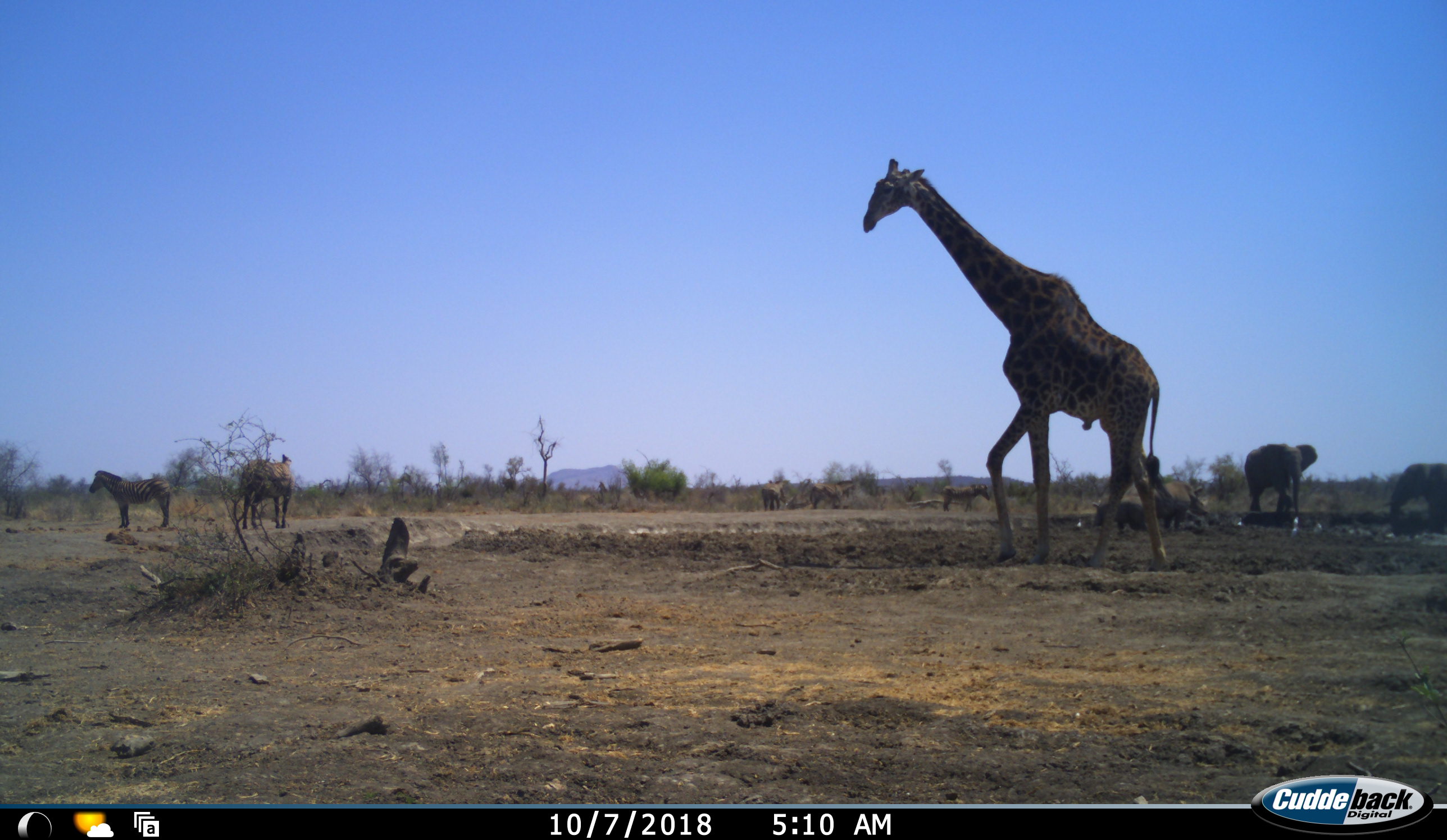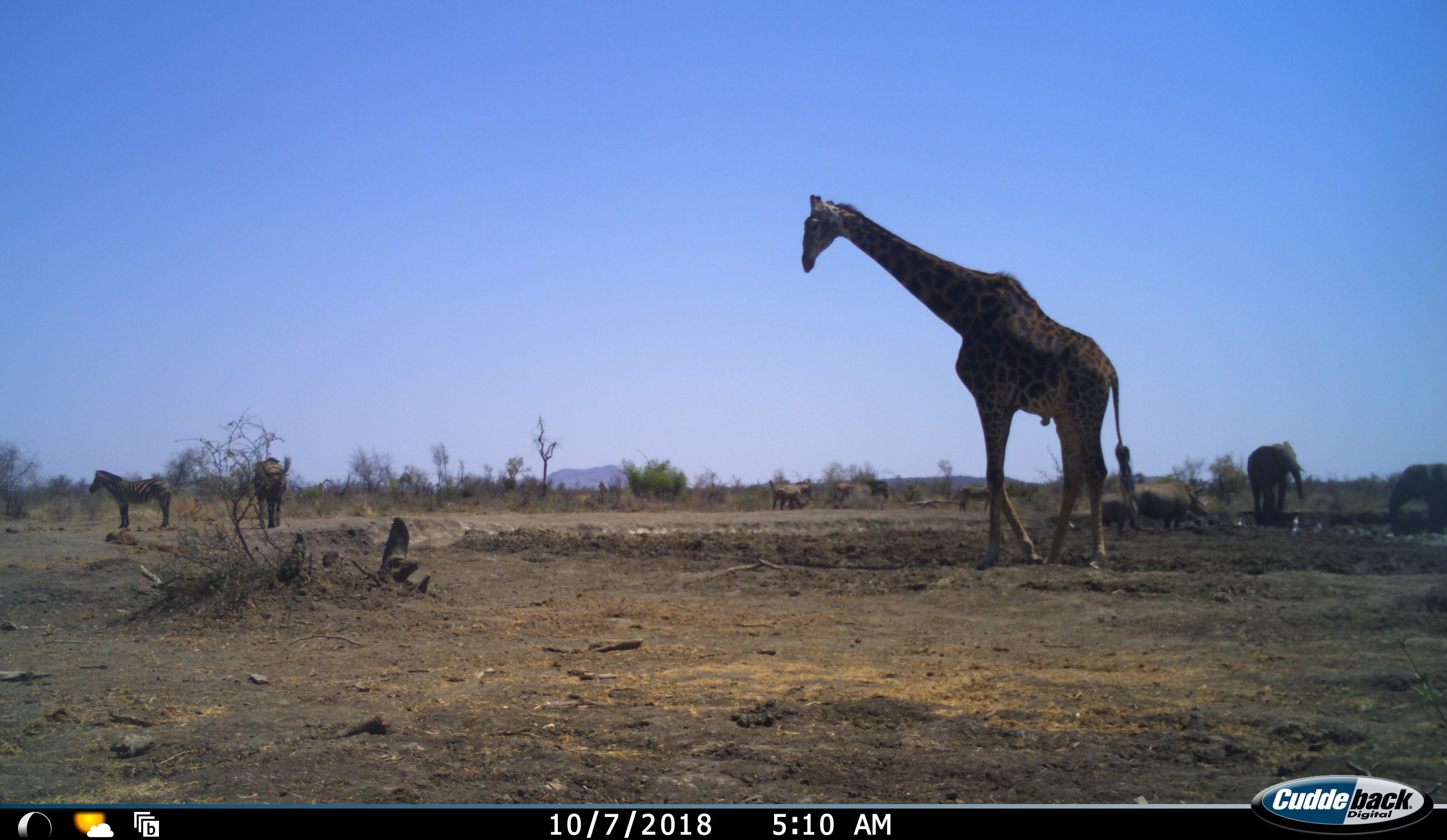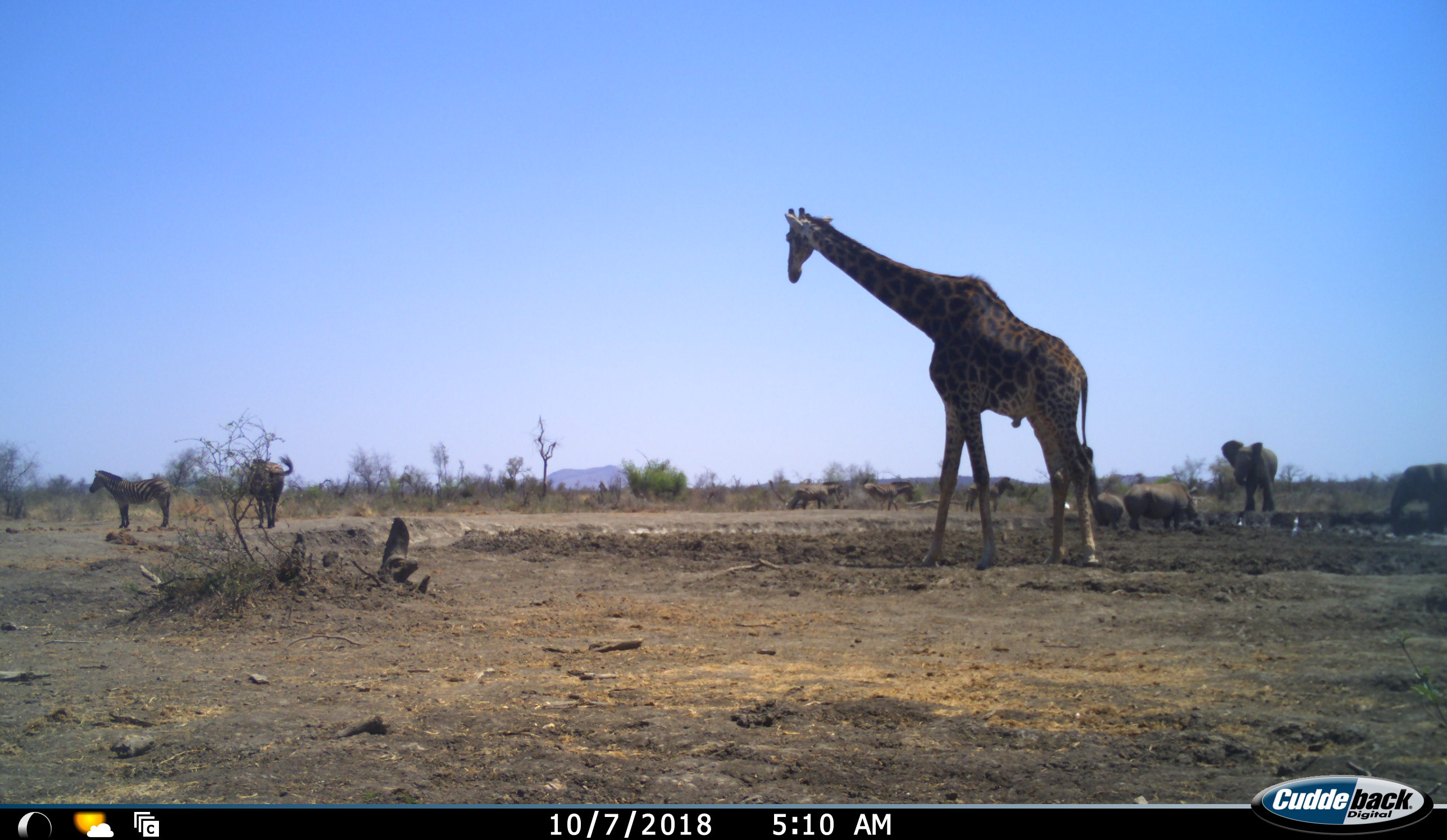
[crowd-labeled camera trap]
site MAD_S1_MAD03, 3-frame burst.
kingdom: Animalia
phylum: Chordata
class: Mammalia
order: Proboscidea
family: Elephantidae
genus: Loxodonta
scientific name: Loxodonta africana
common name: african bush elephant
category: elephant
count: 2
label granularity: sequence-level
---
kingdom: Animalia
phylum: Chordata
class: Mammalia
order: Artiodactyla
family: Giraffidae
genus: Giraffa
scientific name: Giraffa camelopardalis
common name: giraffe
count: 1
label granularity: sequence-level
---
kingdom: Animalia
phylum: Chordata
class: Mammalia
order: Perissodactyla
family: Equidae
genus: Equus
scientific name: Equus quagga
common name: plains zebra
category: zebraplains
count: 5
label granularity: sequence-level